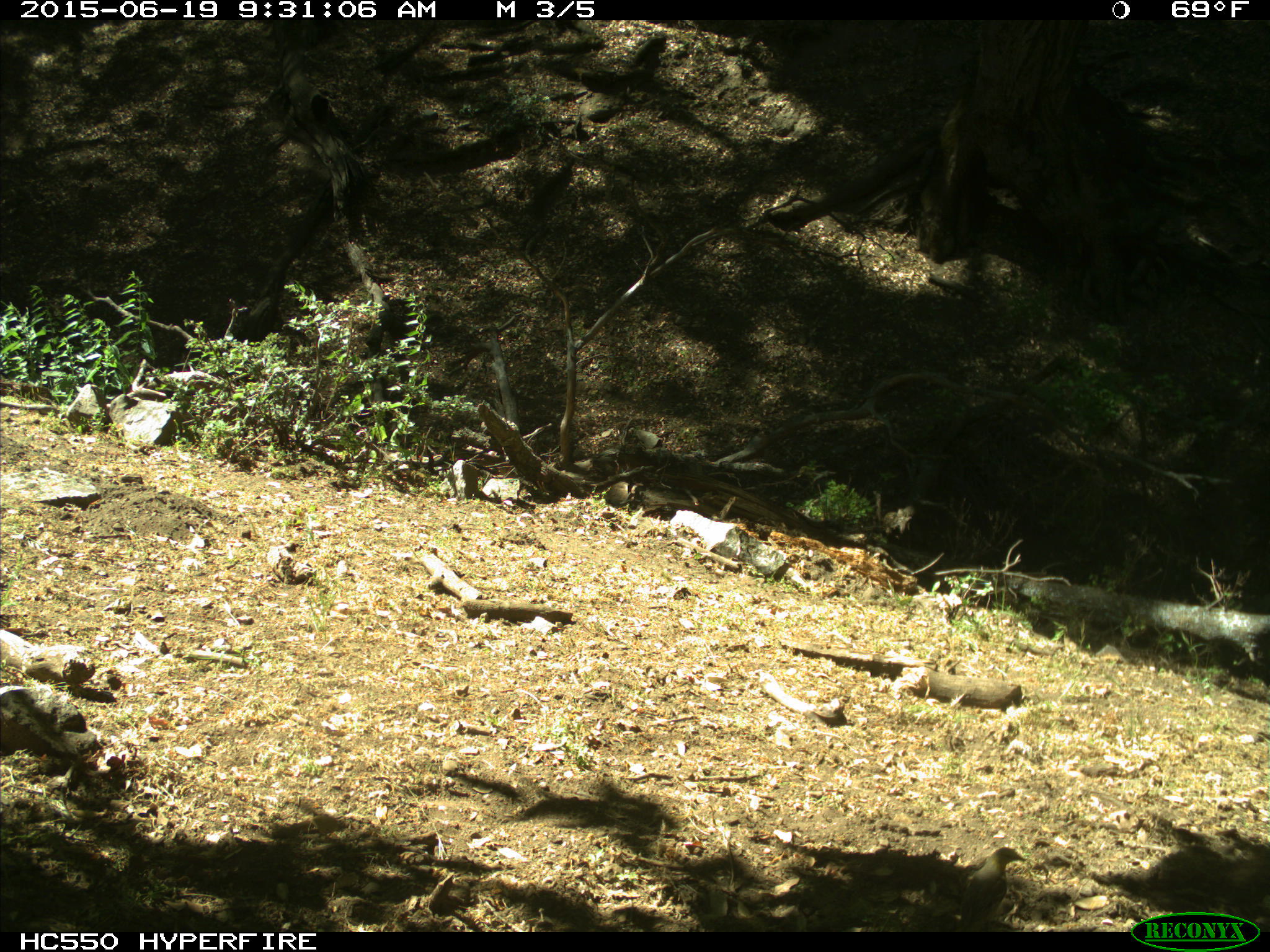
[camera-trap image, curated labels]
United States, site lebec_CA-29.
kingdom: Animalia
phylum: Chordata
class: Aves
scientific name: Aves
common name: birds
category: unidentified bird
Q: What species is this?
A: Unidentified bird (birds) (Aves).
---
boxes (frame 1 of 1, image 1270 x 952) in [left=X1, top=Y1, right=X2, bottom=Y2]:
animal: [left=956, top=848, right=1026, bottom=933]